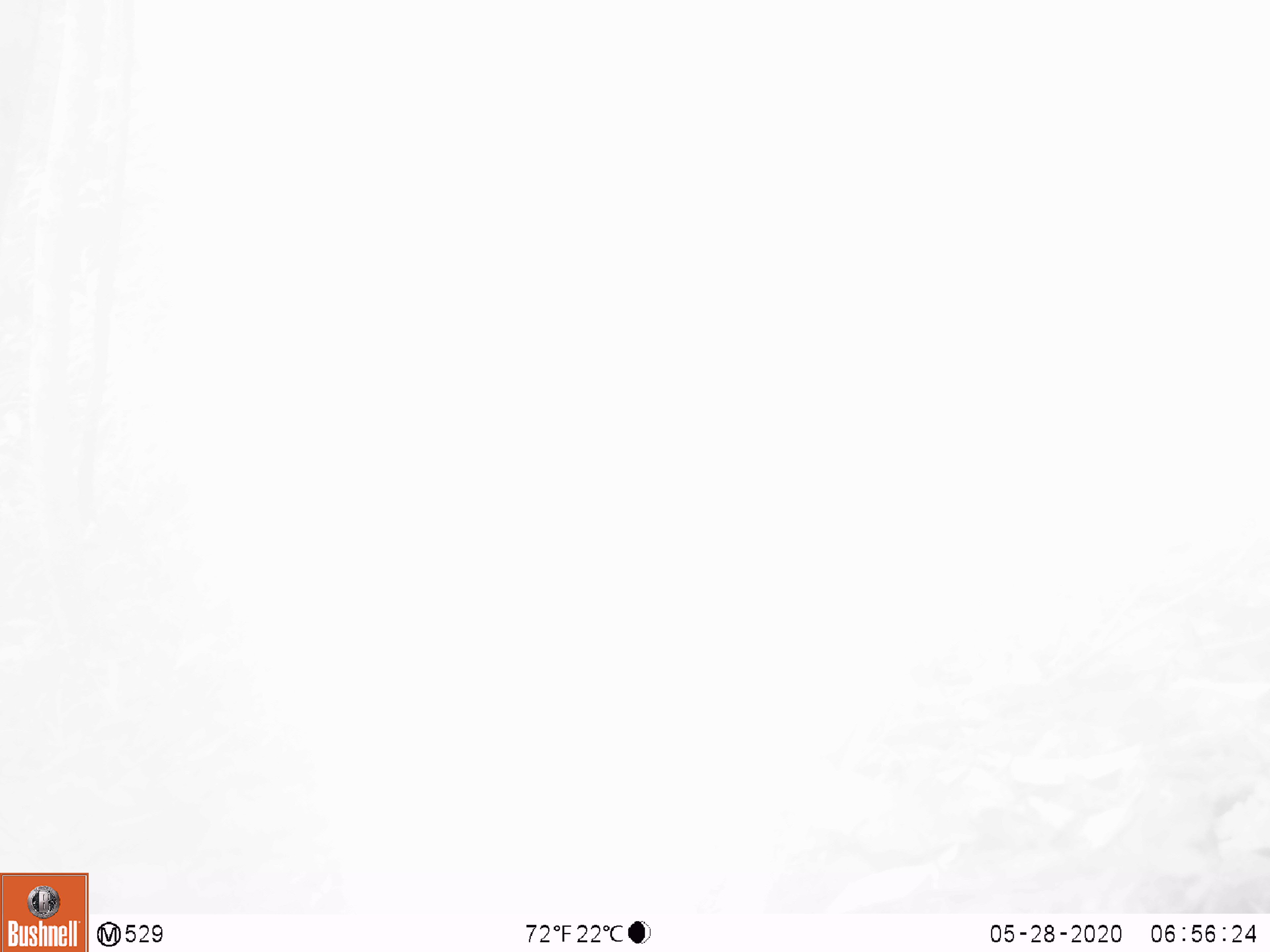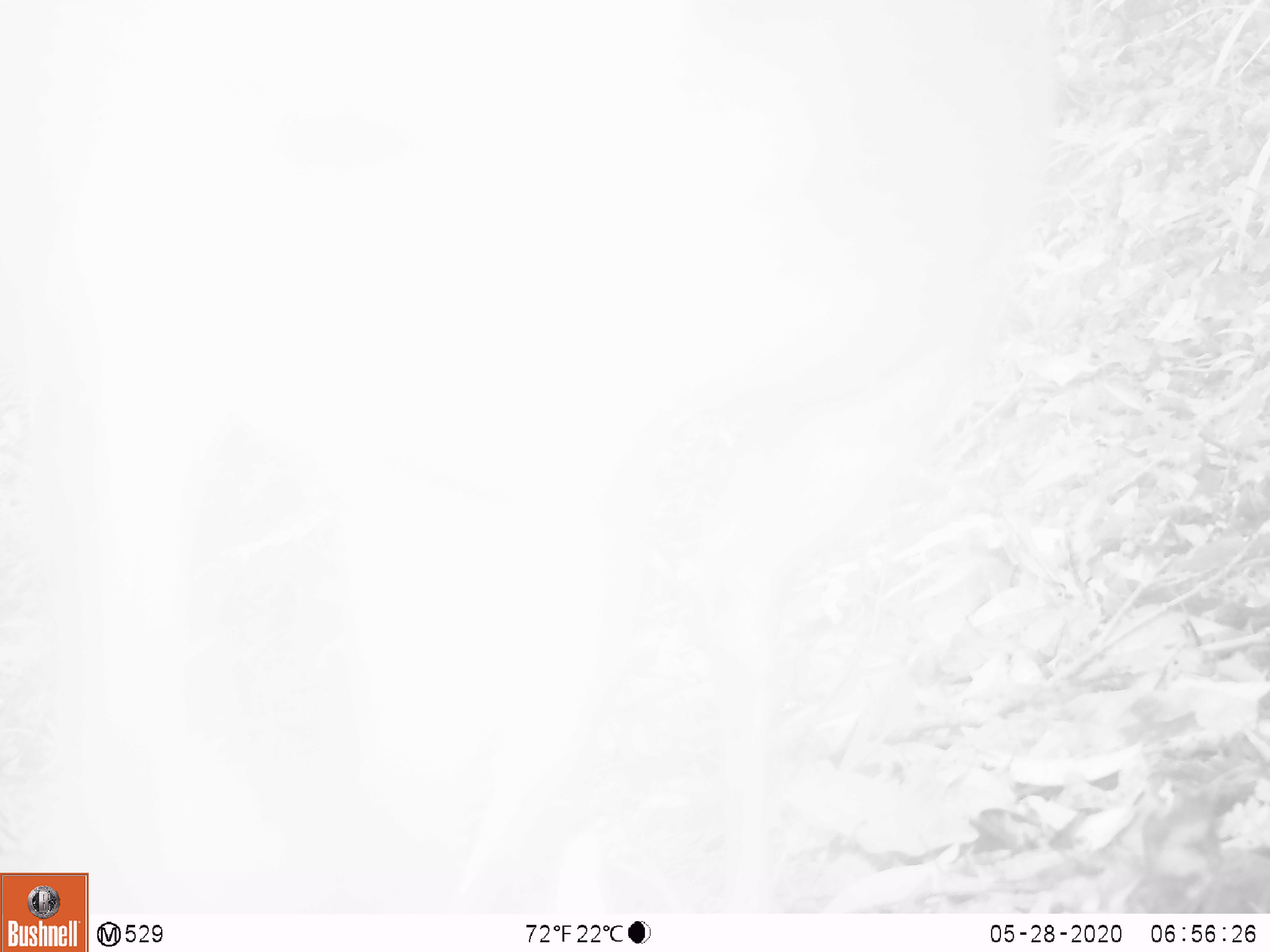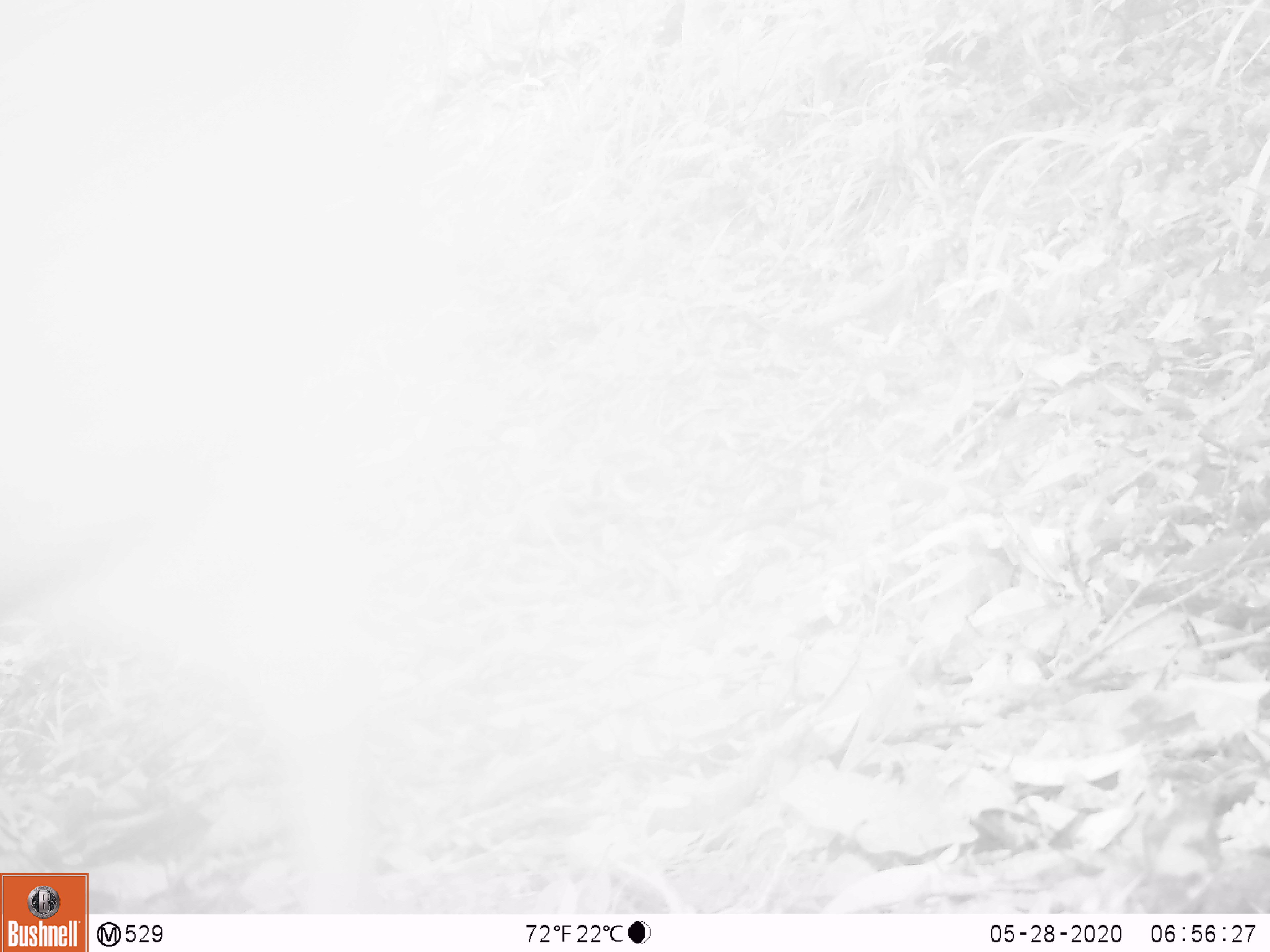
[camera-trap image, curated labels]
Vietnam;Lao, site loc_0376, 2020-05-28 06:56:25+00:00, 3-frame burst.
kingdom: Animalia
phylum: Chordata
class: Mammalia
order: Artiodactyla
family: Cervidae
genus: Muntiacus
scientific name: Muntiacus vuquangensis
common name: large-antlered muntjac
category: large antlered muntjac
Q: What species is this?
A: Large antlered muntjac (large-antlered muntjac) (Muntiacus vuquangensis).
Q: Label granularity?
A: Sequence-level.